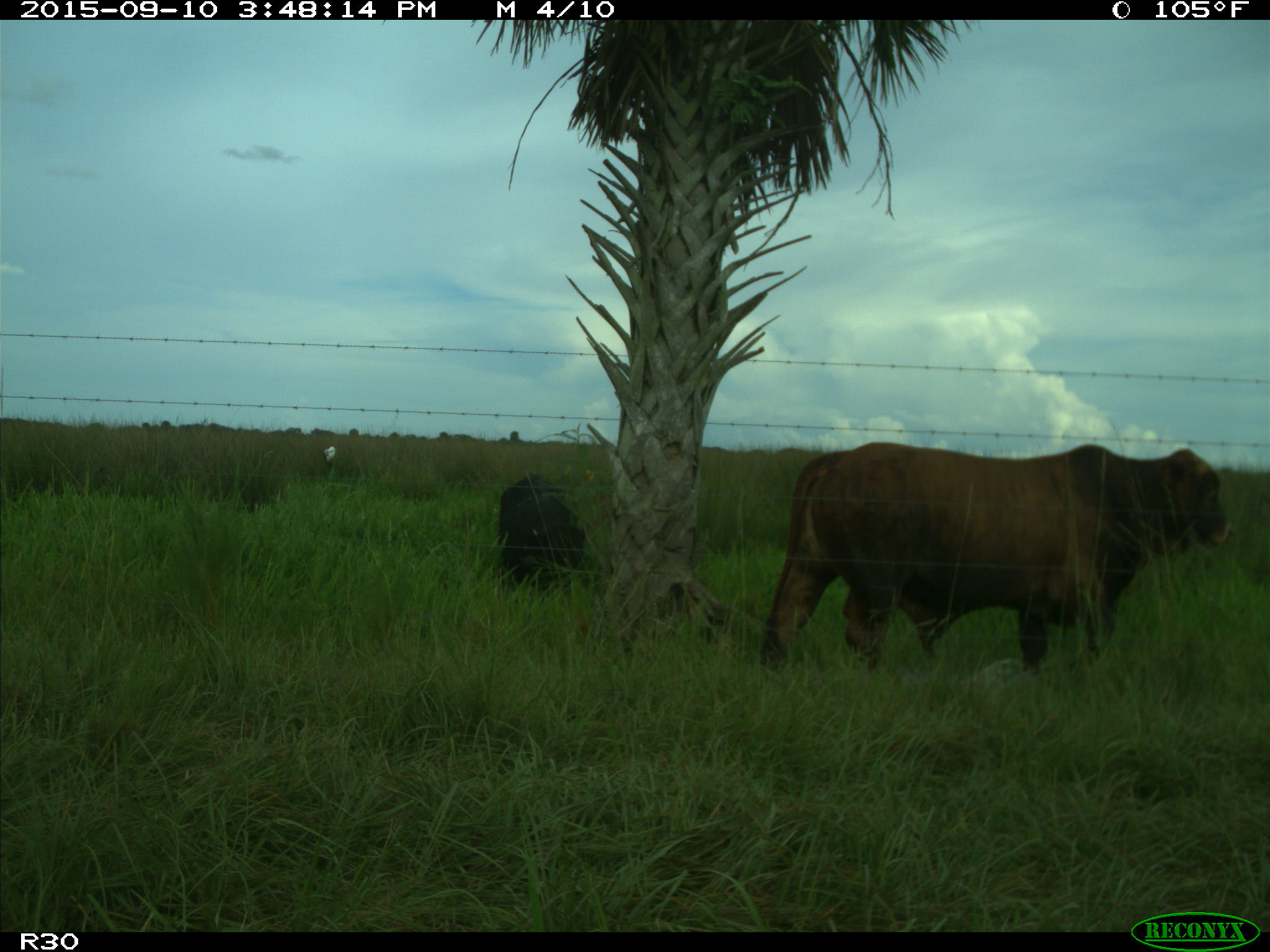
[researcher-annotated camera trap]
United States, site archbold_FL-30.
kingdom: Animalia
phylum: Chordata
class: Mammalia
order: Artiodactyla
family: Bovidae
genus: Bos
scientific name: Bos taurus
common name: domestic cow